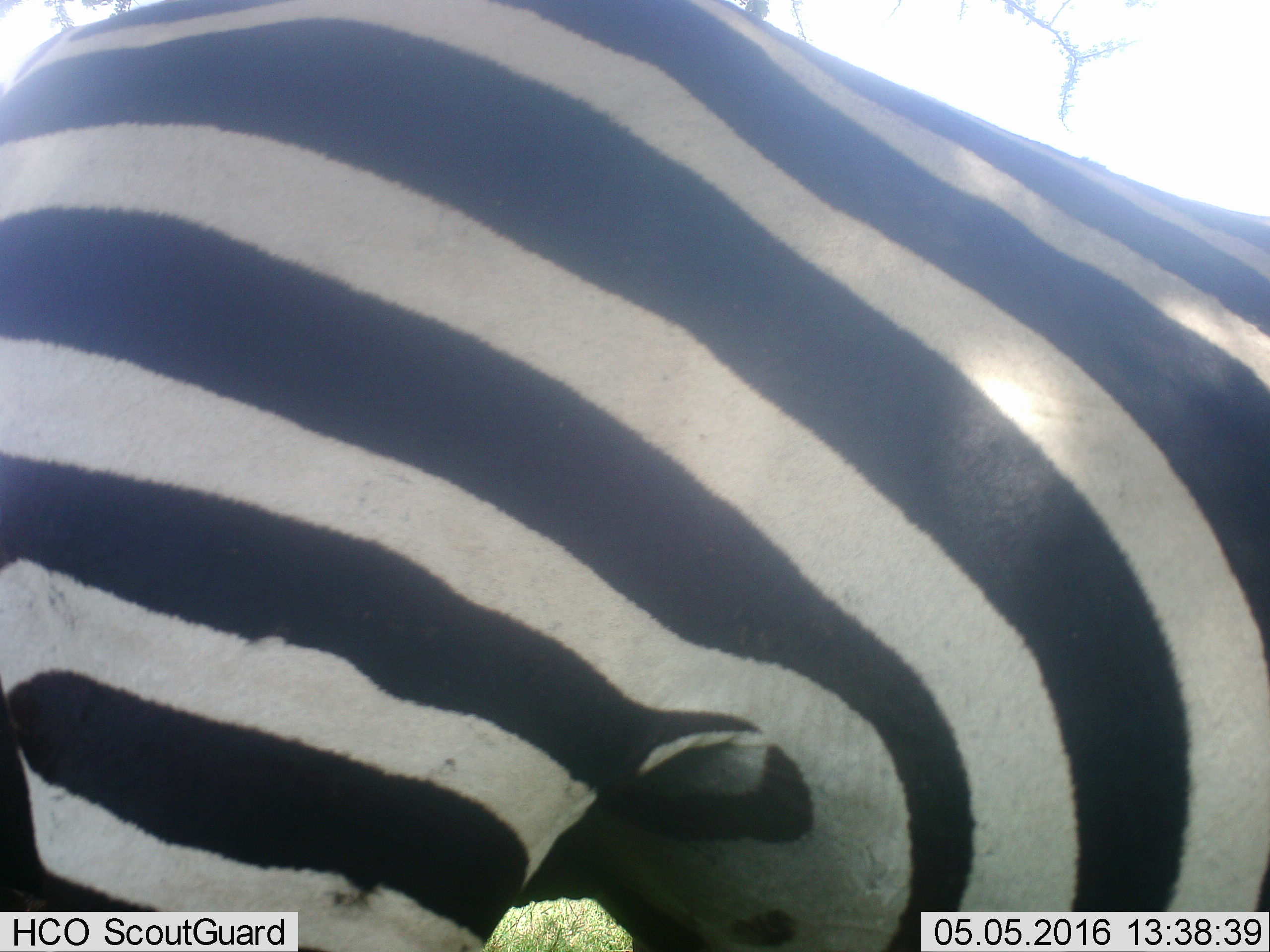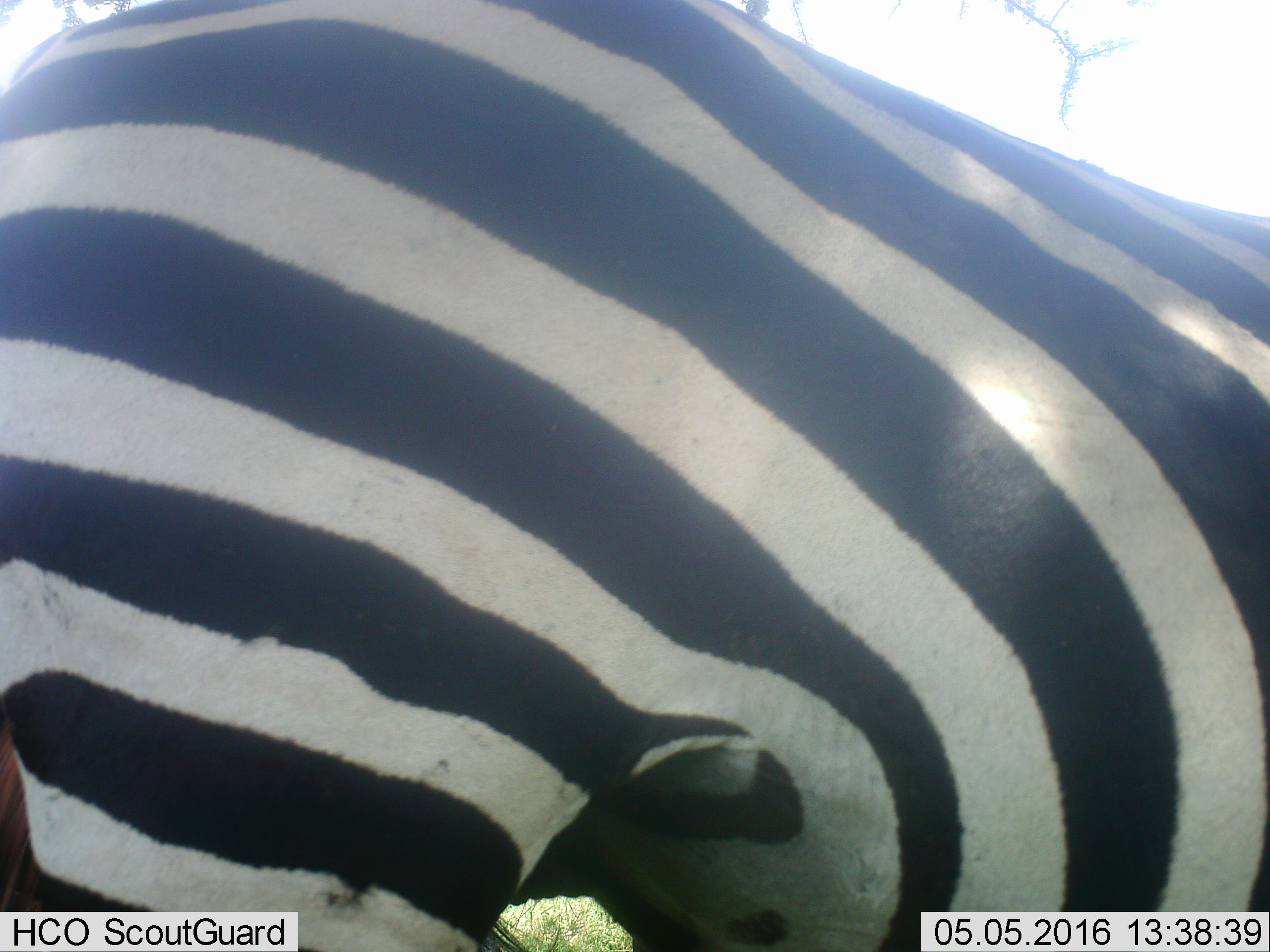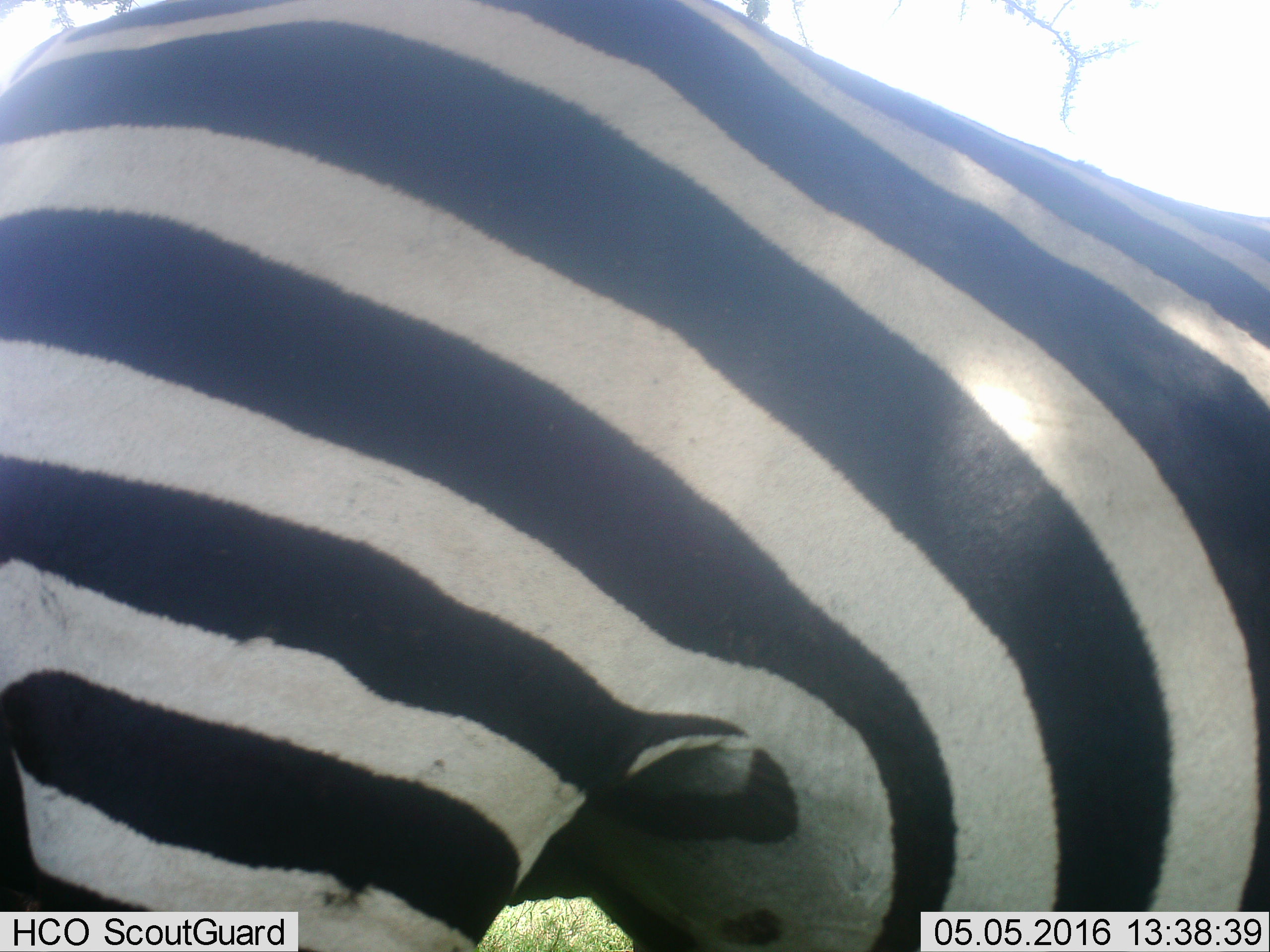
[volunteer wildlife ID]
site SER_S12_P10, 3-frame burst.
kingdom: Animalia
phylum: Chordata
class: Mammalia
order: Perissodactyla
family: Equidae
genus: Equus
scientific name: Equus quagga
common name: plains zebra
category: zebraplains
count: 1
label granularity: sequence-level